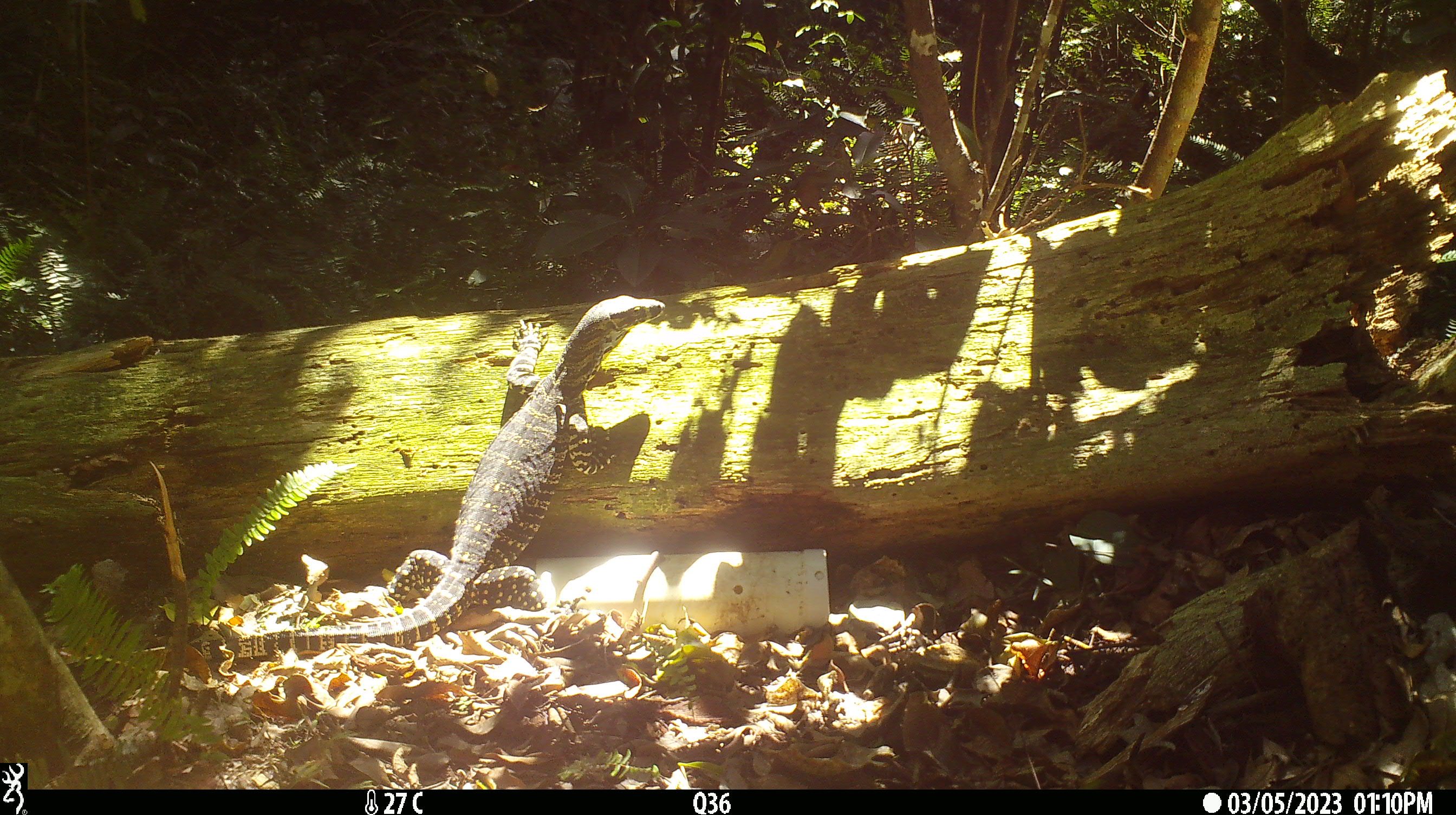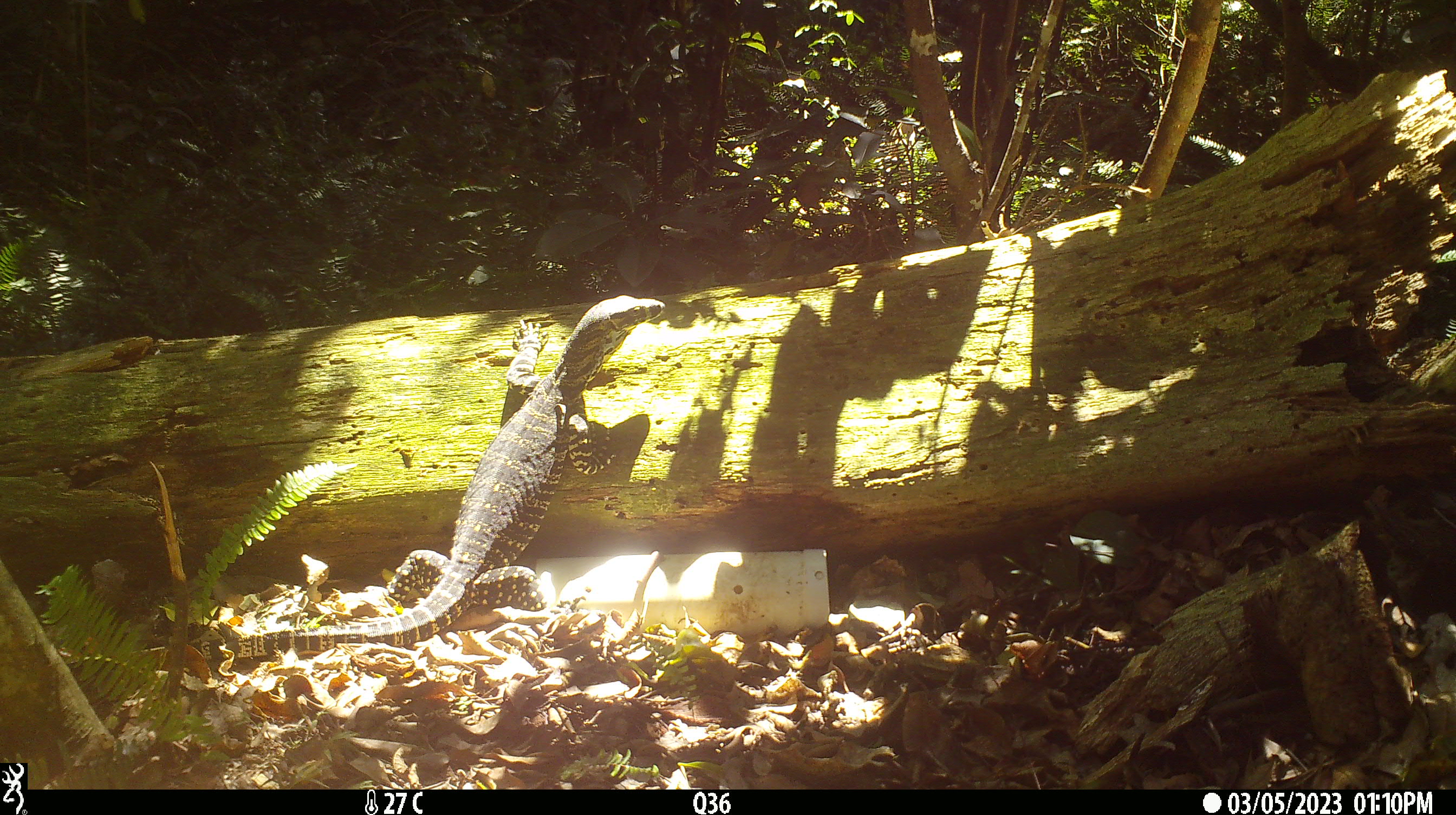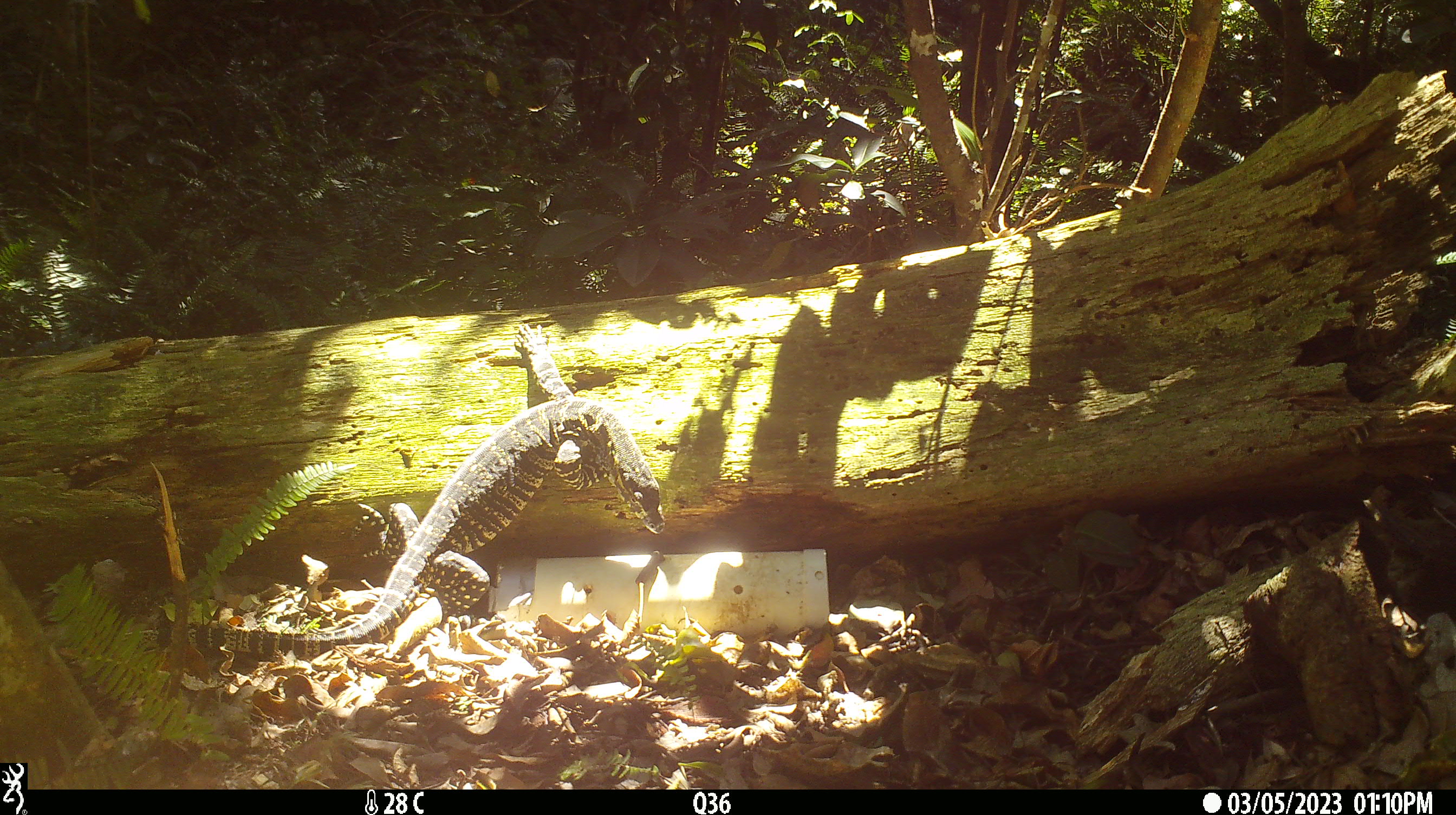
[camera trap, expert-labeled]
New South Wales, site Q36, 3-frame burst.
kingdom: Animalia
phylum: Chordata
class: Reptilia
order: Squamata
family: Varanidae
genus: Varanus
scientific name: Varanus varius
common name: lace monitor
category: goanna